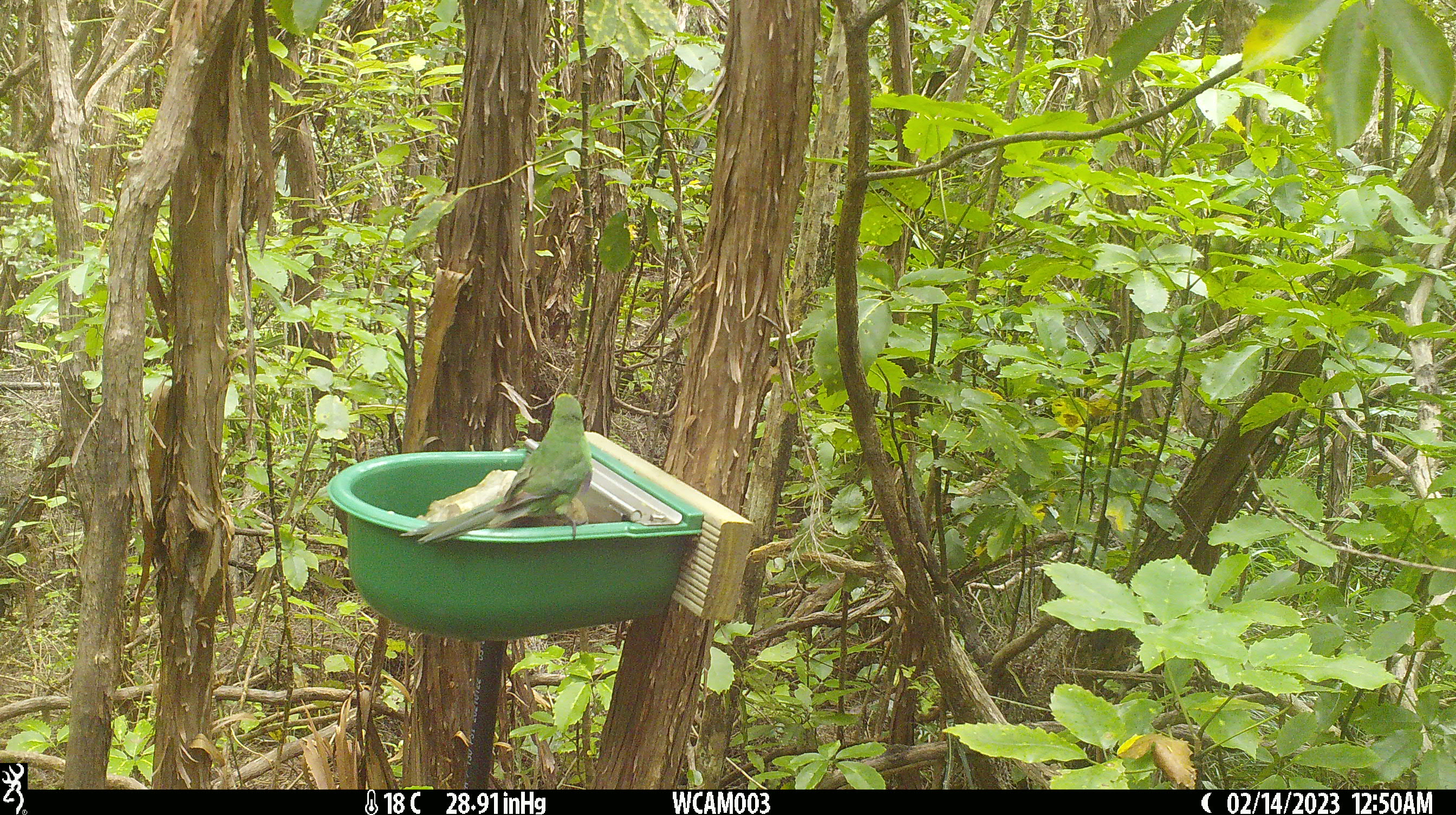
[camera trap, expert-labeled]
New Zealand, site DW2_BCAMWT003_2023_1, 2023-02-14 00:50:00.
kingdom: Animalia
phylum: Chordata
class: Aves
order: Psittaciformes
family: Psittaculidae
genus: Cyanoramphus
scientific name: Cyanoramphus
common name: parakeet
Parakeet (Cyanoramphus).